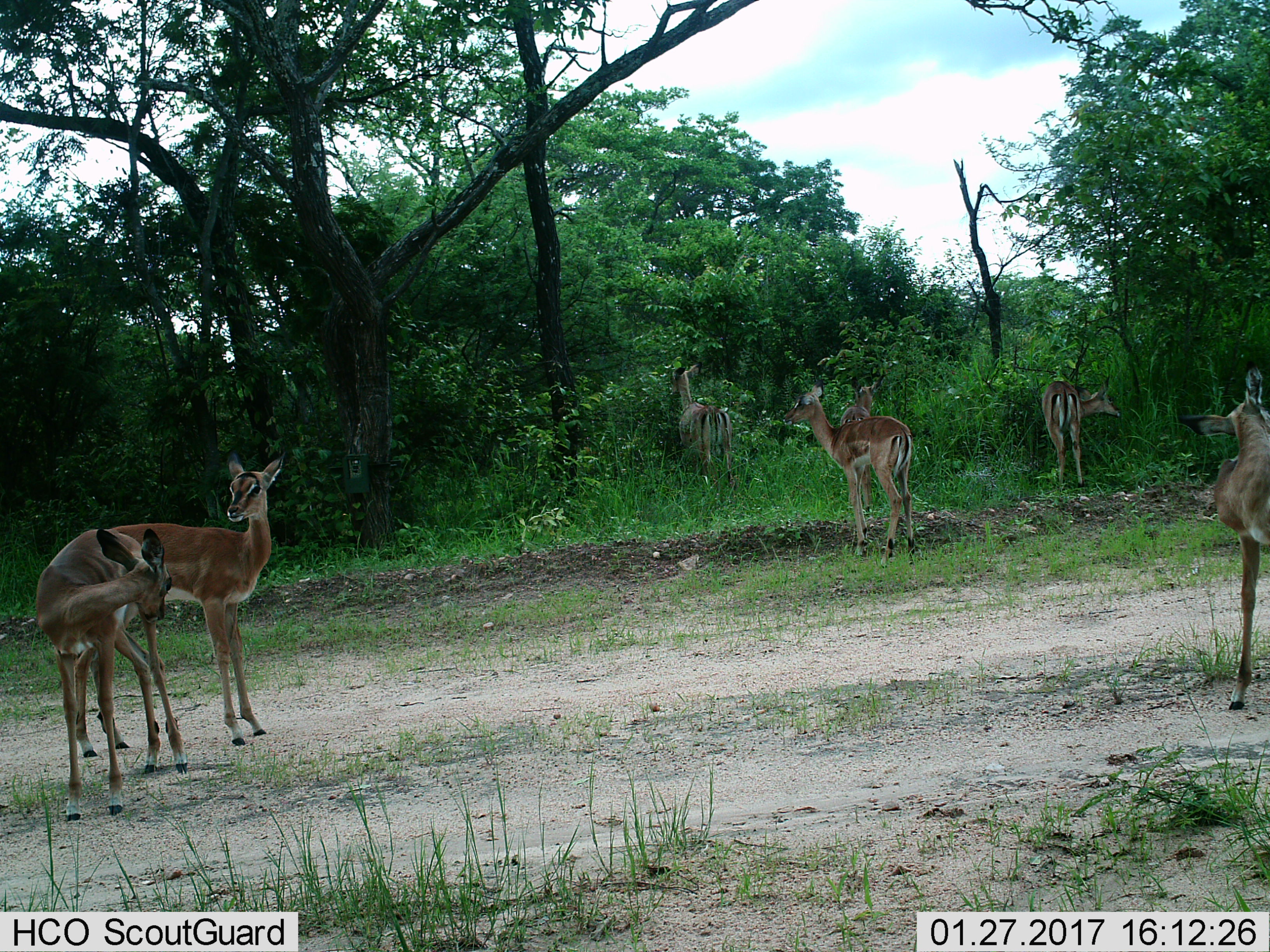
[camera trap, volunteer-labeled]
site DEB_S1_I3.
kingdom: Animalia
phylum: Chordata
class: Mammalia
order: Artiodactyla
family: Bovidae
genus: Aepyceros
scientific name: Aepyceros melampus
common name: impala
Impala (Aepyceros melampus), count 7. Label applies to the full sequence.